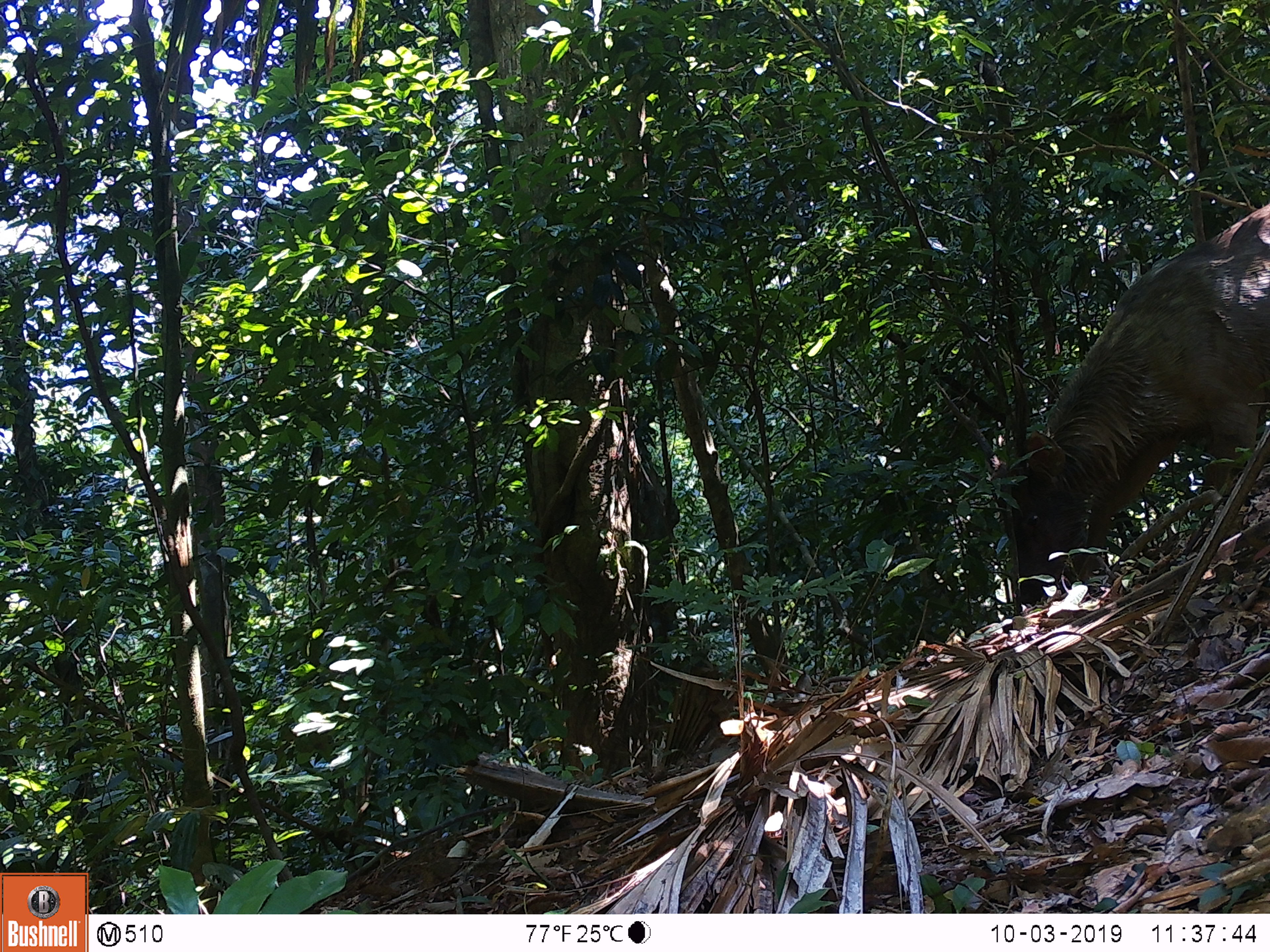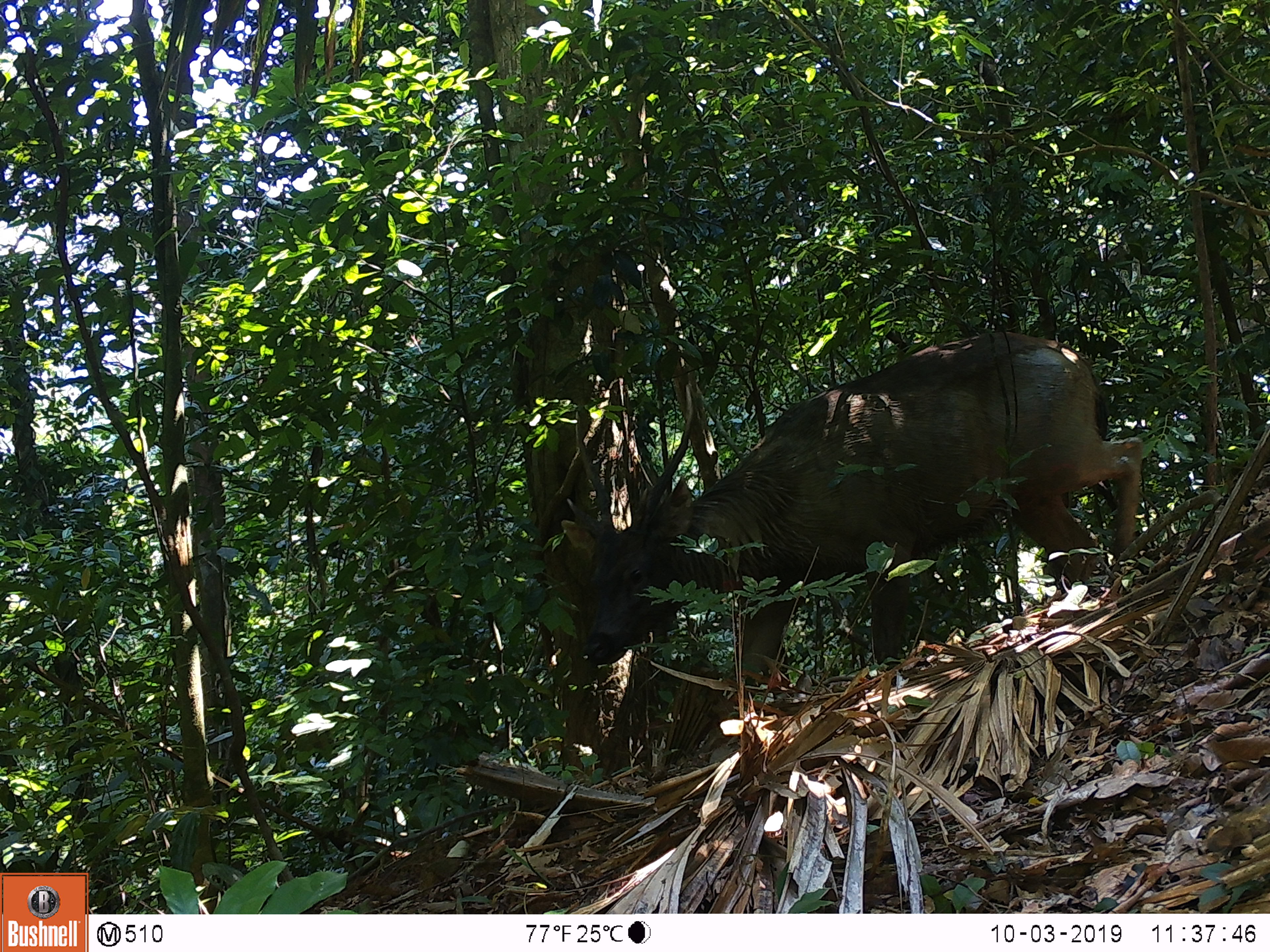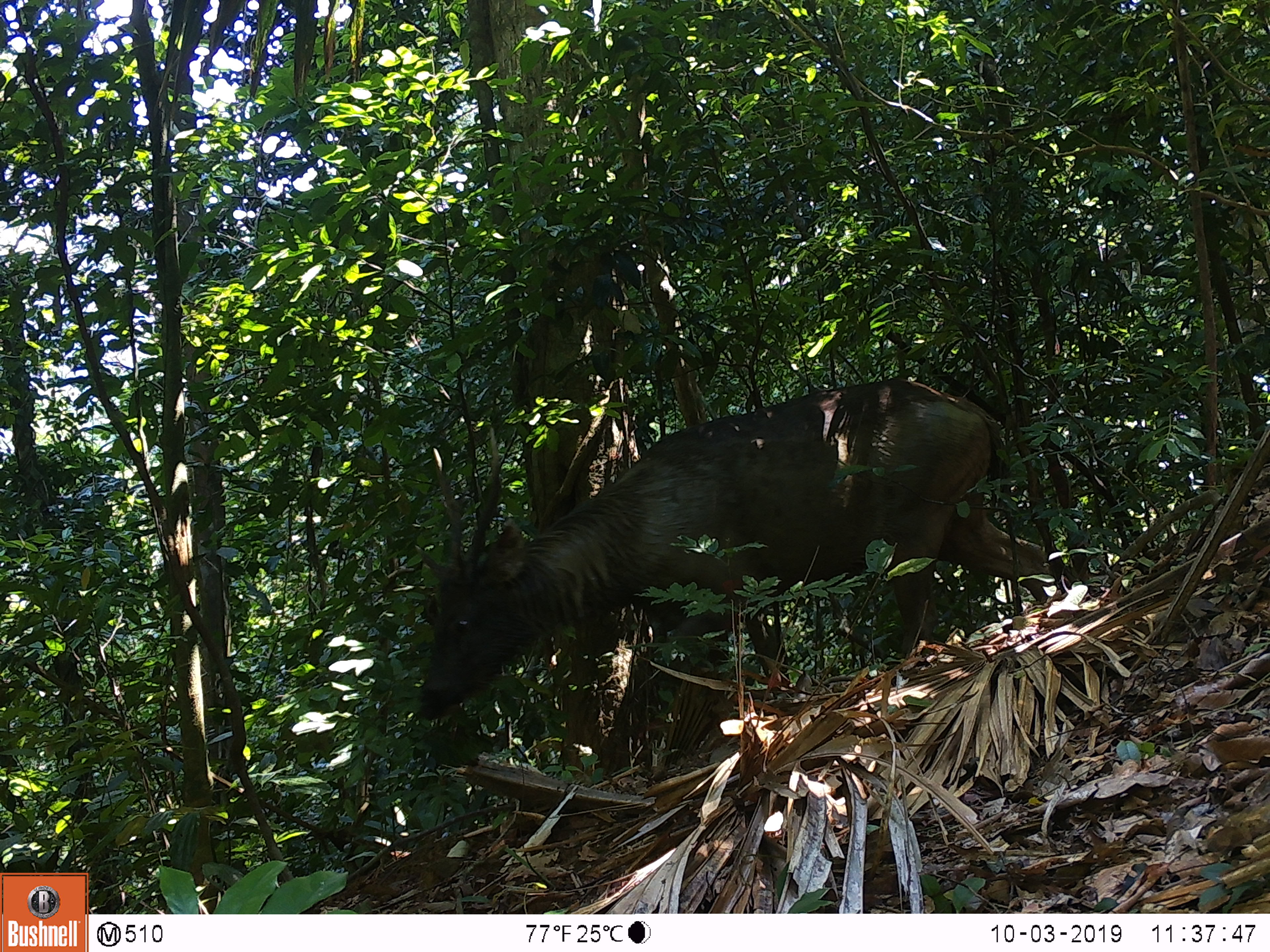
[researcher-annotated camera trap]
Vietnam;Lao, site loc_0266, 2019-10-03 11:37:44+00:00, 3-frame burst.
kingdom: Animalia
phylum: Chordata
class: Mammalia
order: Artiodactyla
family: Cervidae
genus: Rusa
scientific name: Rusa unicolor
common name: sambar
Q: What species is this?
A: Sambar (Rusa unicolor).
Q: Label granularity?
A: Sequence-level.